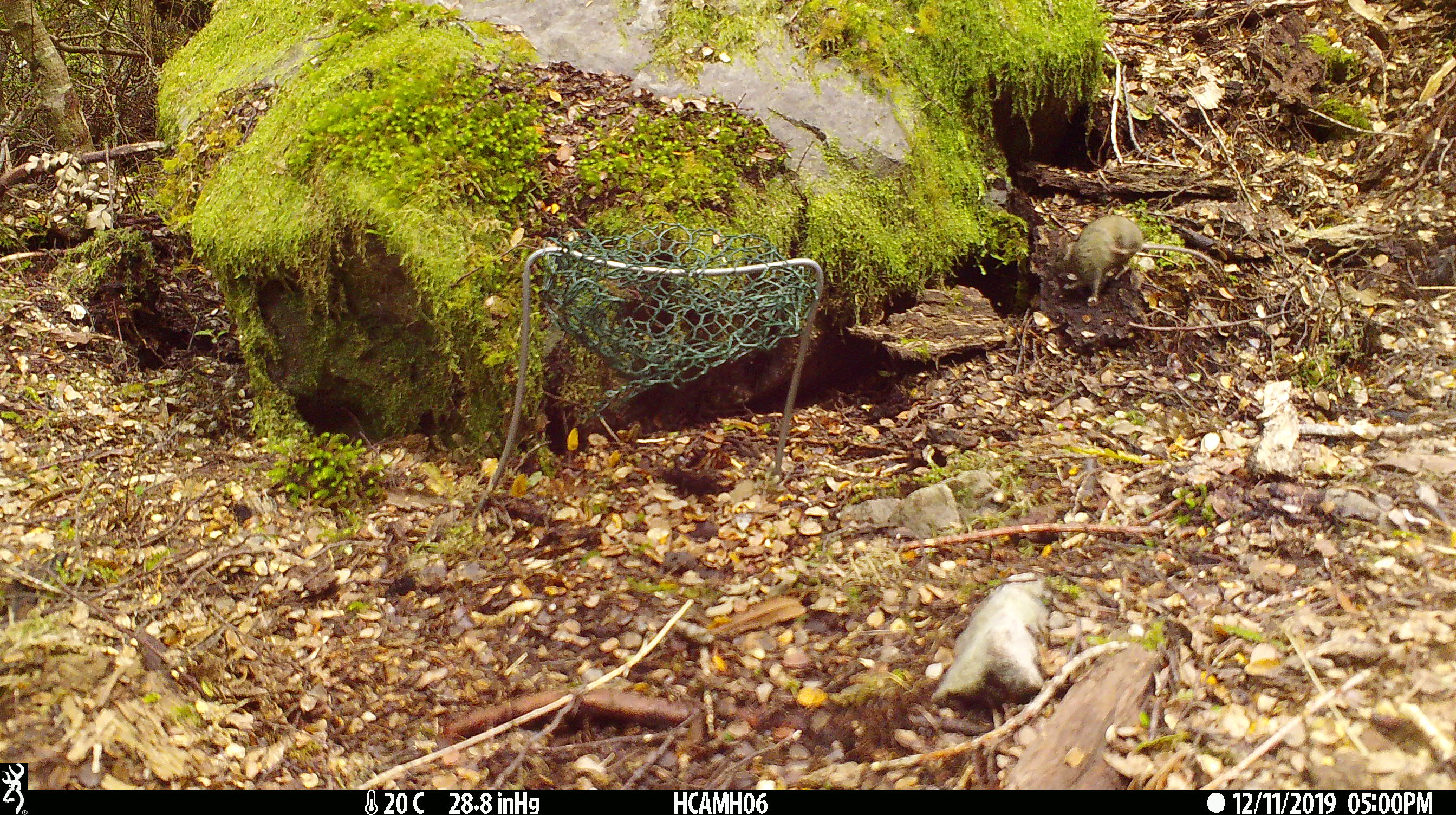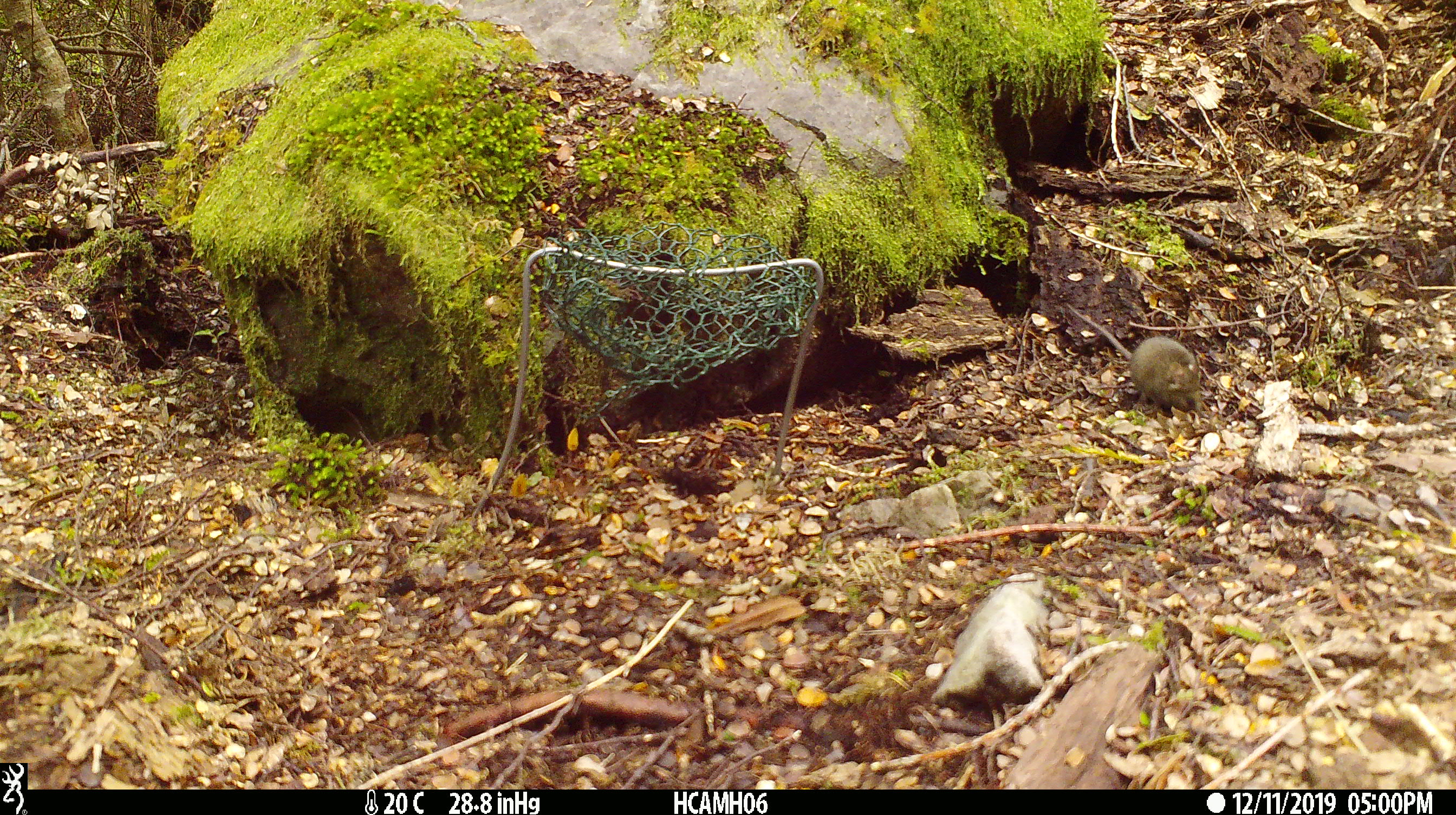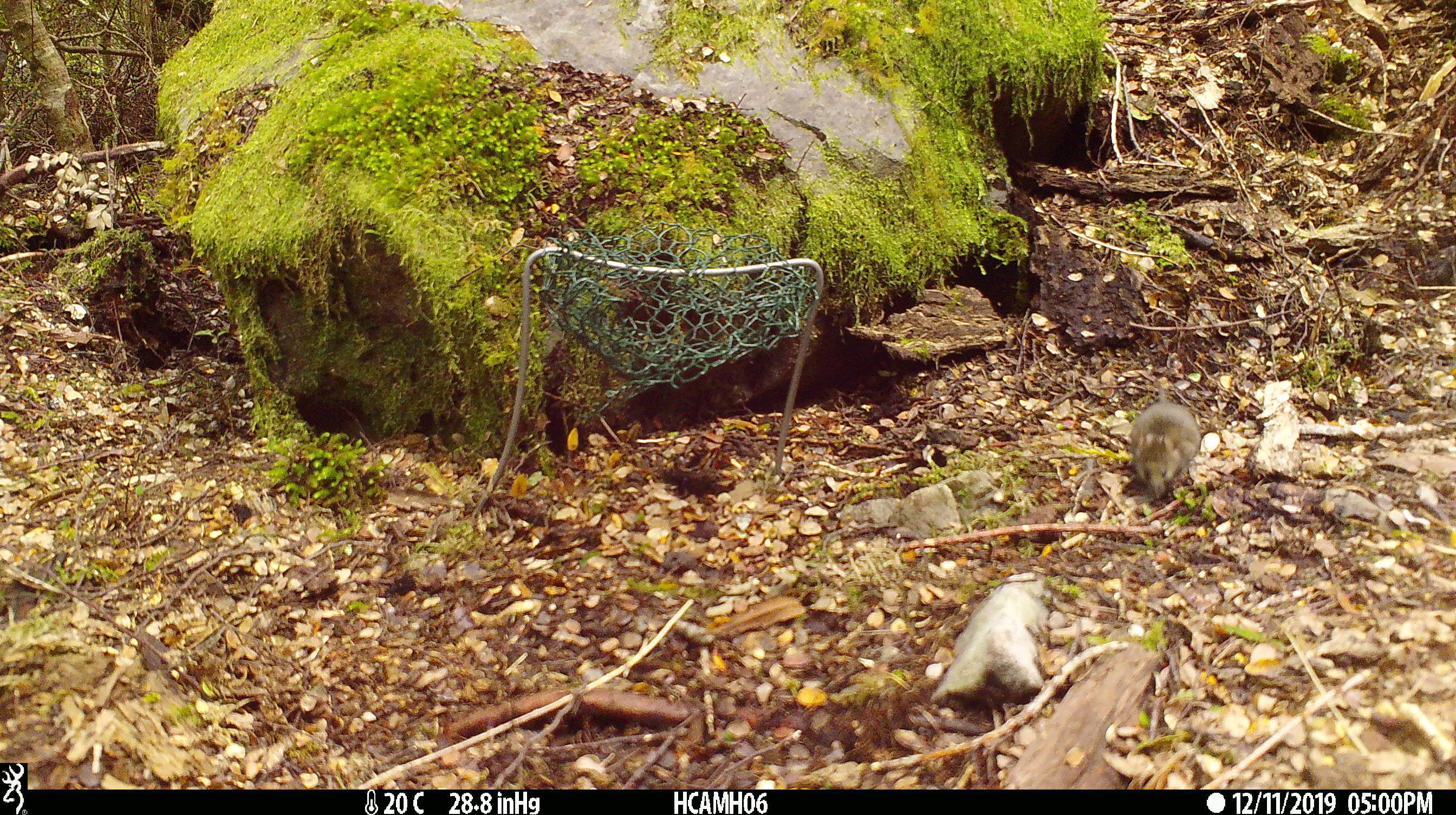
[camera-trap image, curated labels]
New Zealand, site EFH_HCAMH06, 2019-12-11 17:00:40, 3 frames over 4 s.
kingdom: Animalia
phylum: Chordata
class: Mammalia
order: Rodentia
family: Muridae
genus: Mus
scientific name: Mus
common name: mouse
Mouse (Mus).